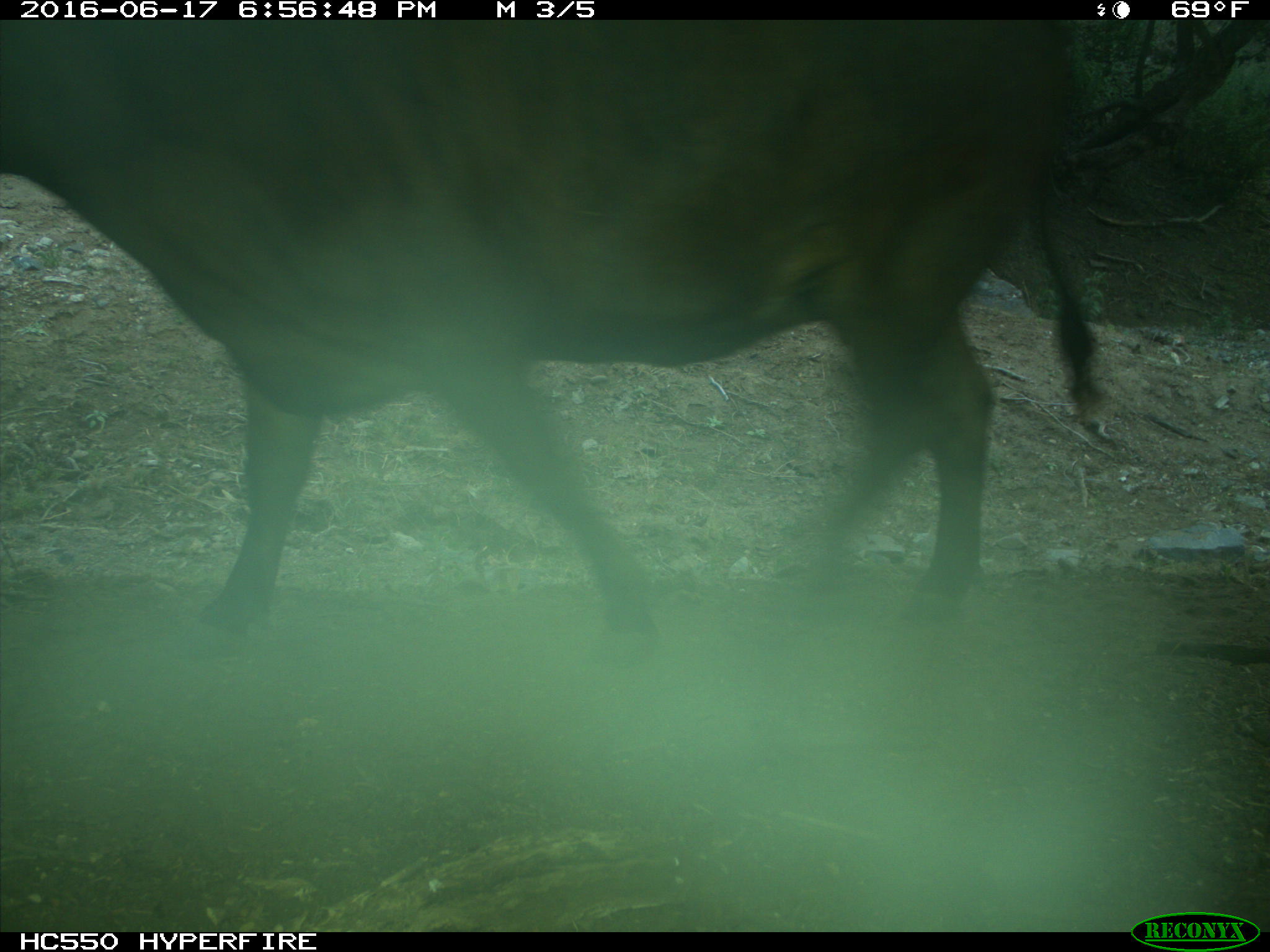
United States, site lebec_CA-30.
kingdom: Animalia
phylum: Chordata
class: Mammalia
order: Artiodactyla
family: Bovidae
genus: Bos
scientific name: Bos taurus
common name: domestic cow